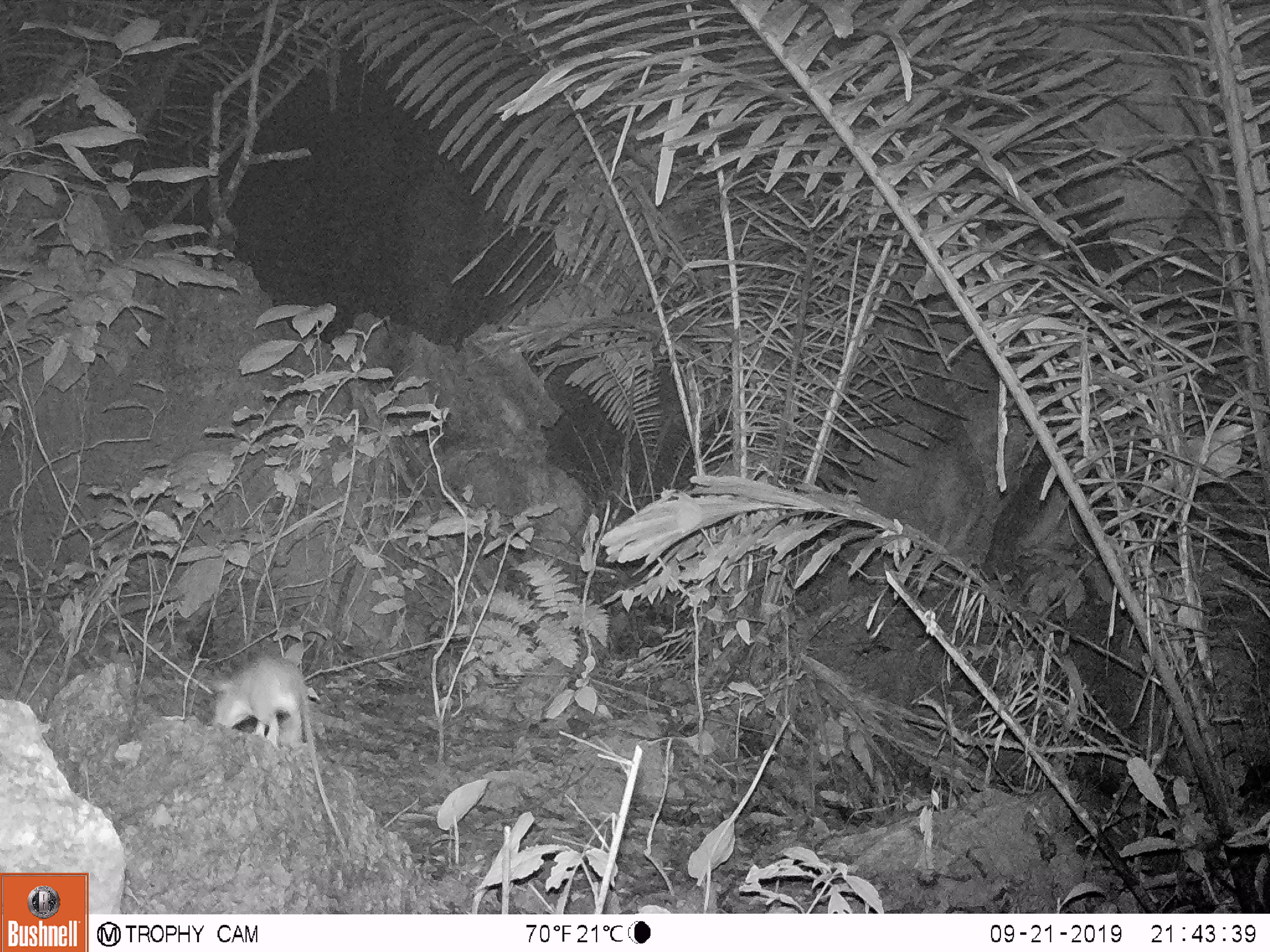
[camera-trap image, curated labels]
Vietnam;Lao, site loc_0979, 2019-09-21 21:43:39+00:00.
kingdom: Animalia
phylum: Chordata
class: Mammalia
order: Rodentia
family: Muridae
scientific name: Muridae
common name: old-world mice and rats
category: unidentified murid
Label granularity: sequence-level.